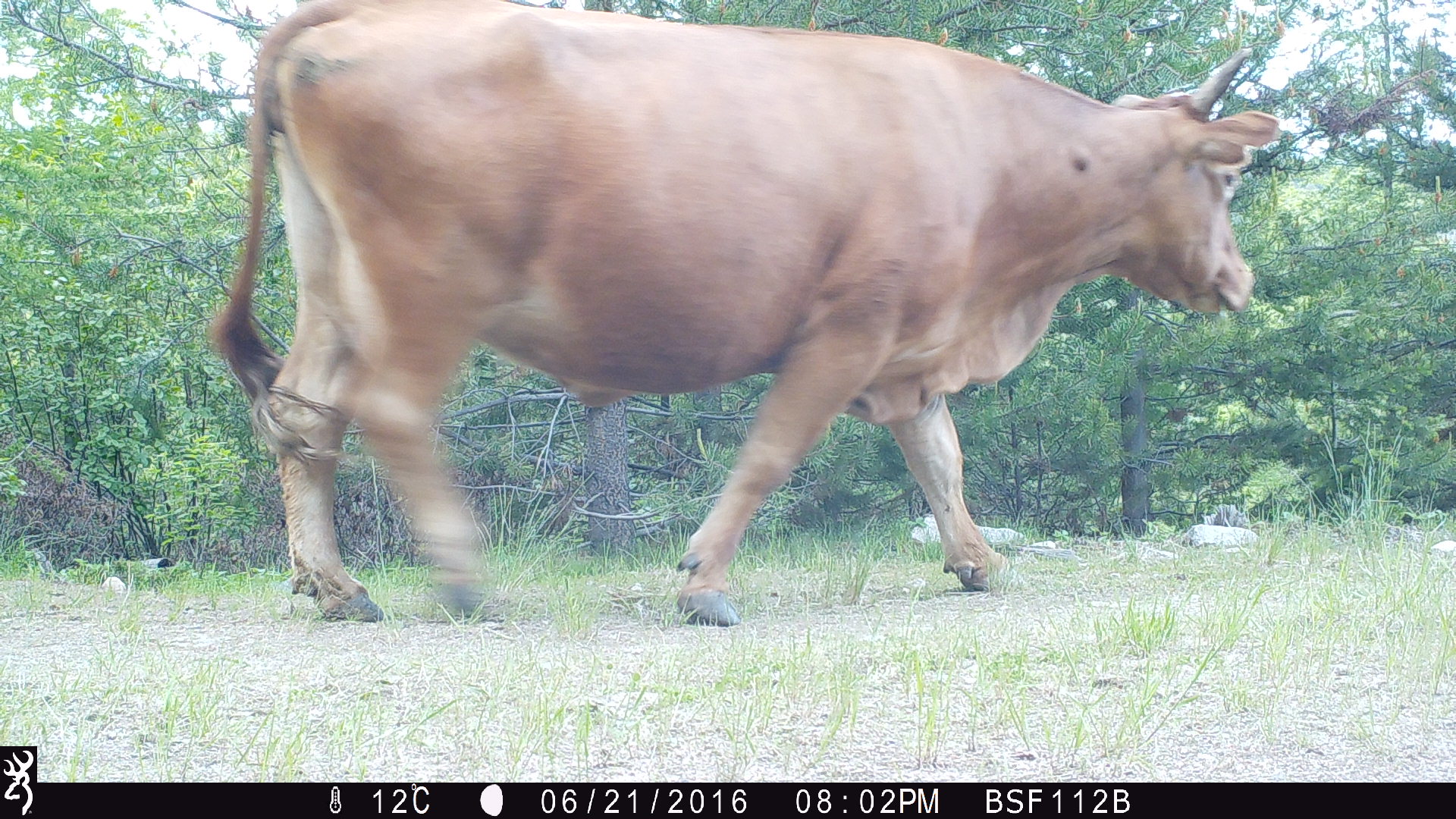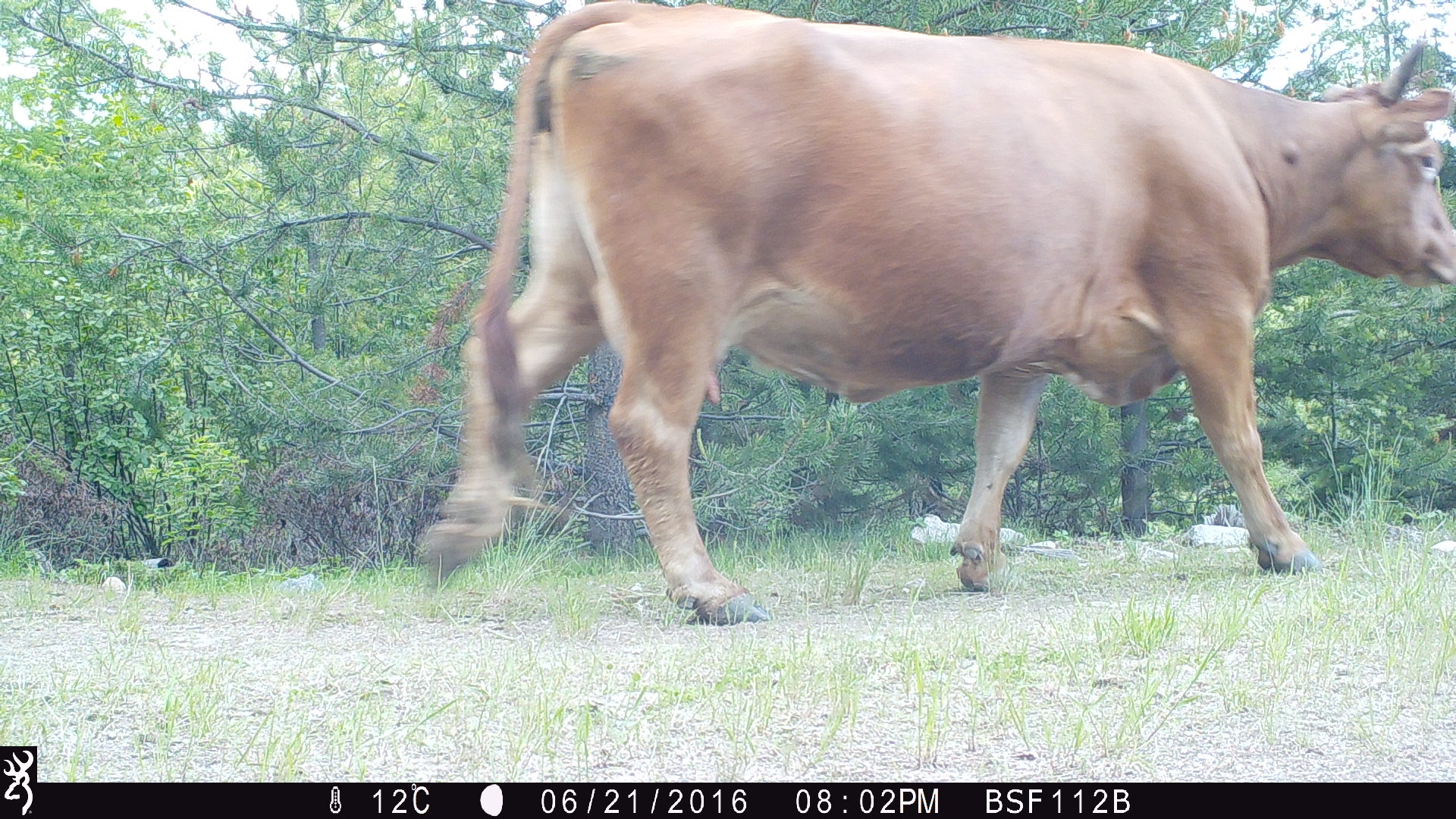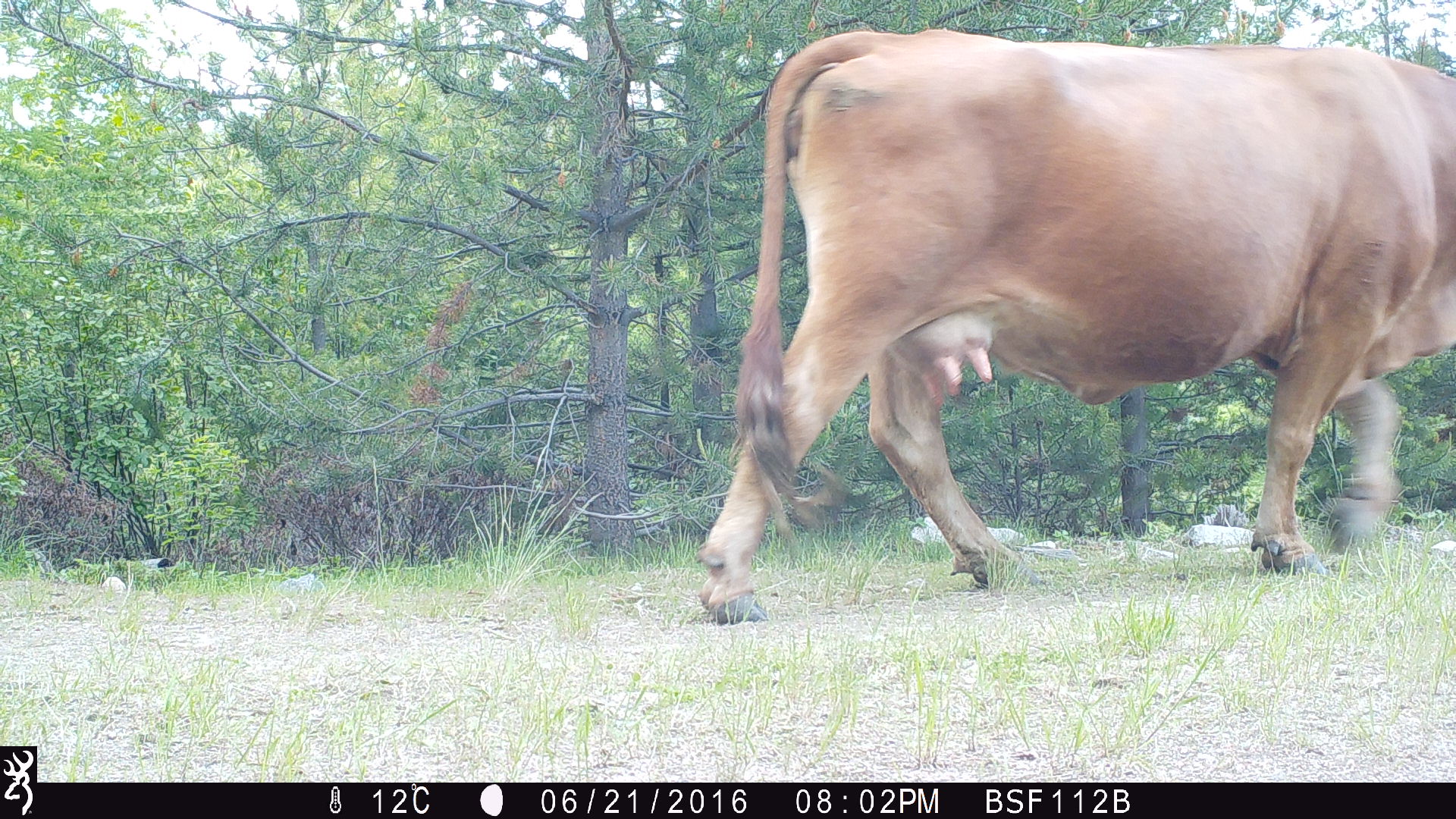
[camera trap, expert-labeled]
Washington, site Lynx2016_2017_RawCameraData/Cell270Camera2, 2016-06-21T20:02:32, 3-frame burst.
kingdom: Animalia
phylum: Chordata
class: Mammalia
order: Artiodactyla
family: Bovidae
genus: Bos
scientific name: Bos taurus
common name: domestic cattle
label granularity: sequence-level